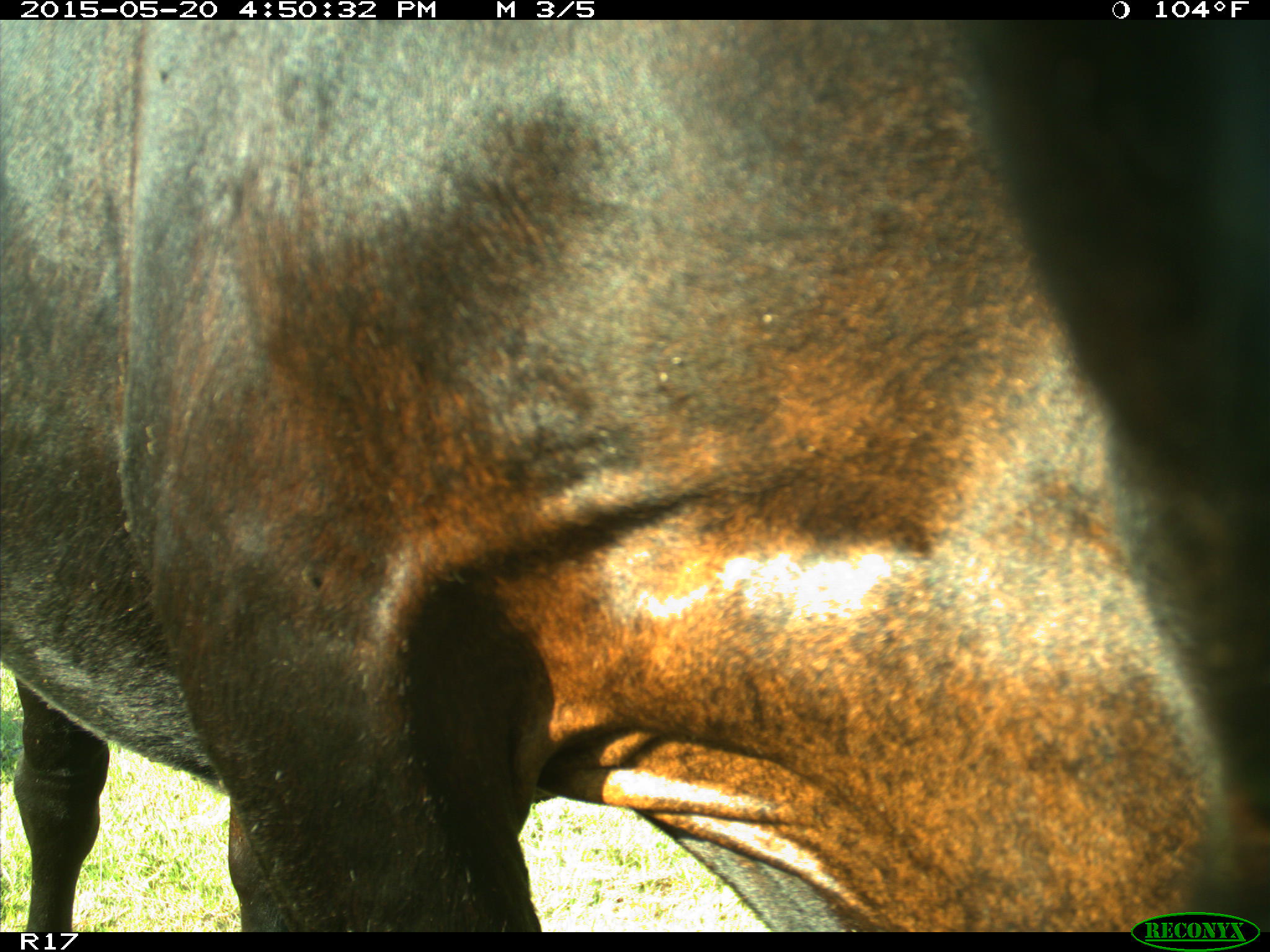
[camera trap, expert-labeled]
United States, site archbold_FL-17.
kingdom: Animalia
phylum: Chordata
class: Mammalia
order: Artiodactyla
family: Bovidae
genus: Bos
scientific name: Bos taurus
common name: domestic cow